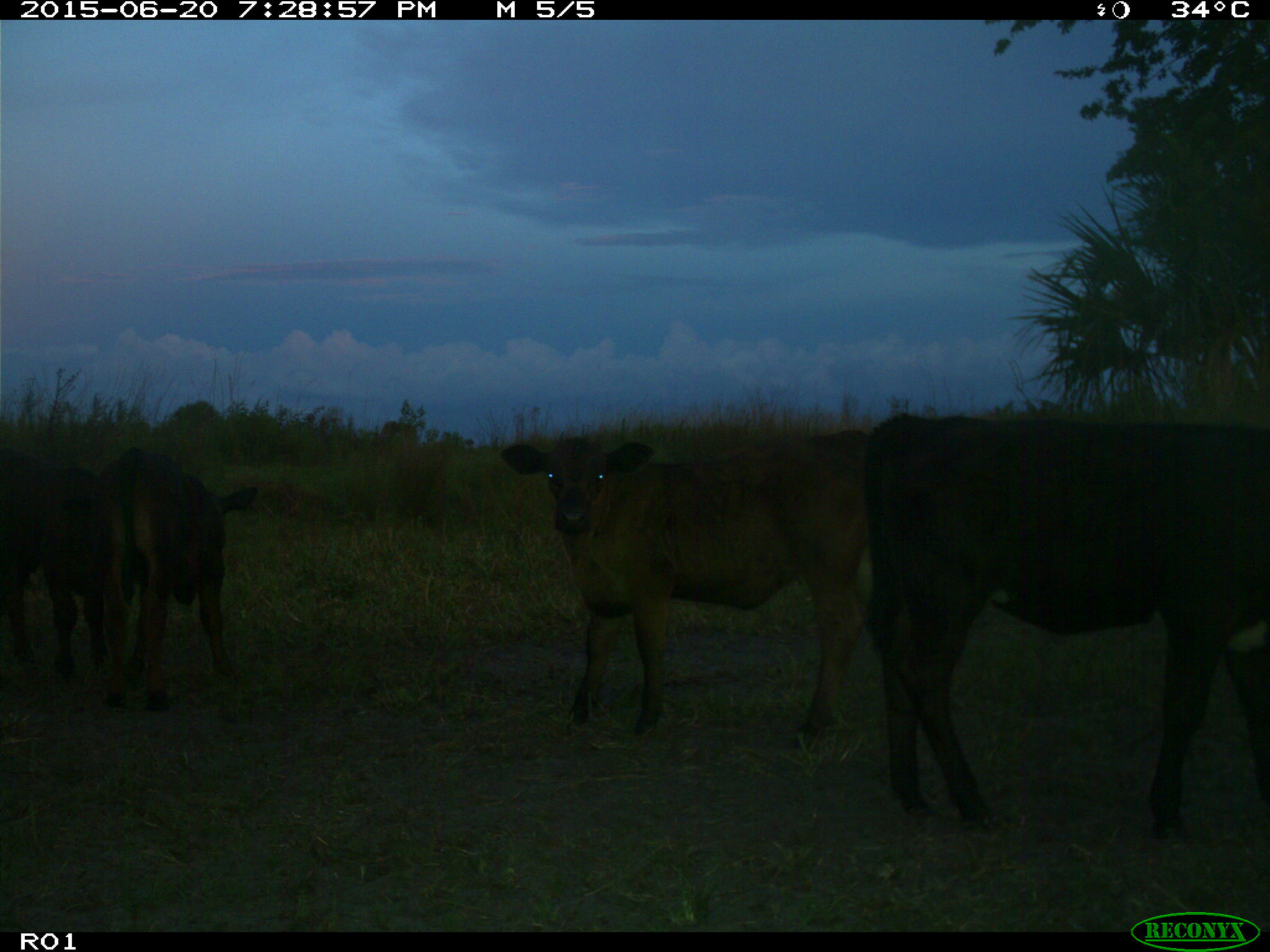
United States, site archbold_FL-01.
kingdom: Animalia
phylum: Chordata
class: Mammalia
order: Artiodactyla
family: Bovidae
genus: Bos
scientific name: Bos taurus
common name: domestic cow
Bos taurus (domestic cow).